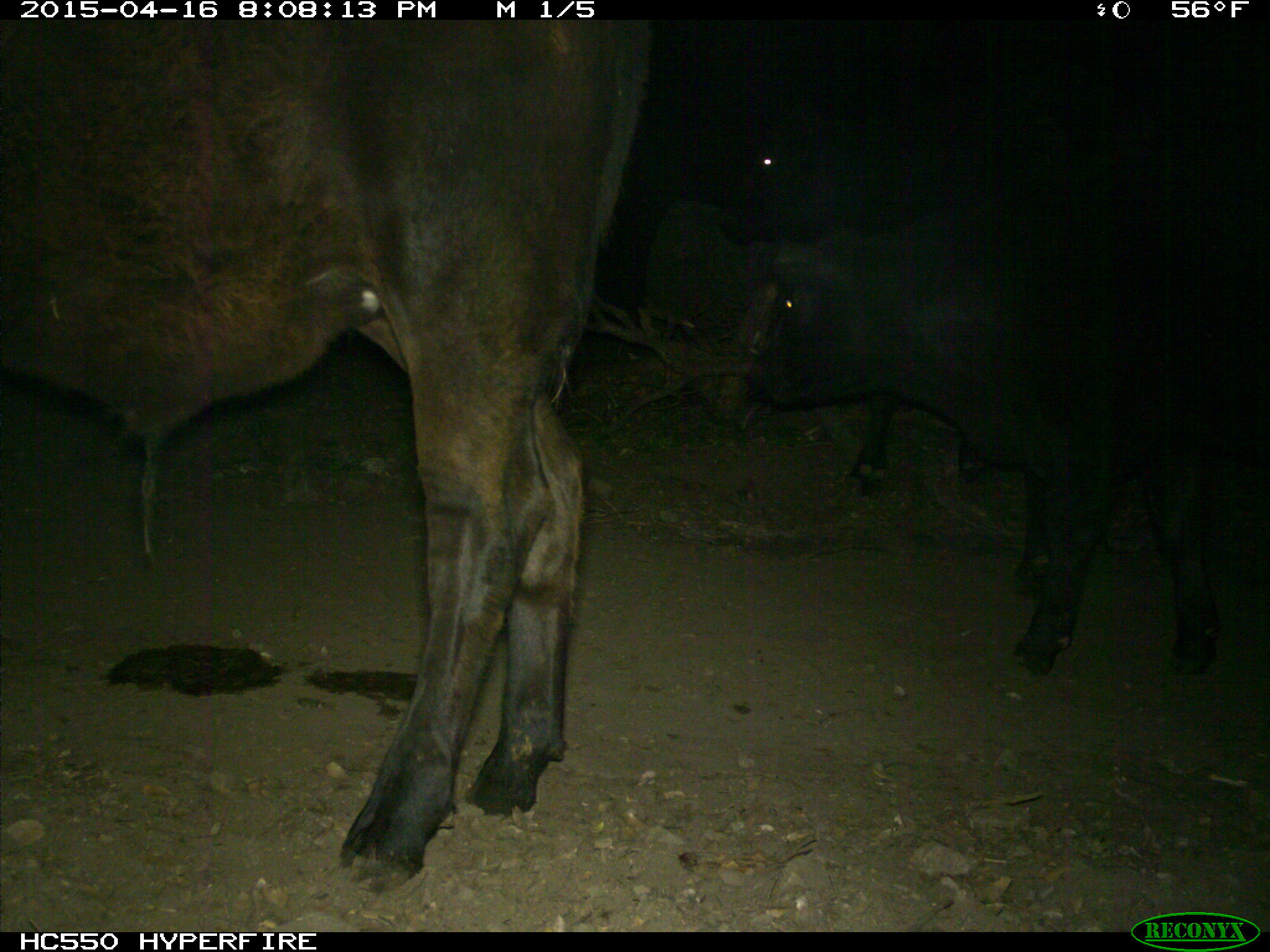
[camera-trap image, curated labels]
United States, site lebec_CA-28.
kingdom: Animalia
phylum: Chordata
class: Mammalia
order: Artiodactyla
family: Bovidae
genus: Bos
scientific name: Bos taurus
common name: domestic cow